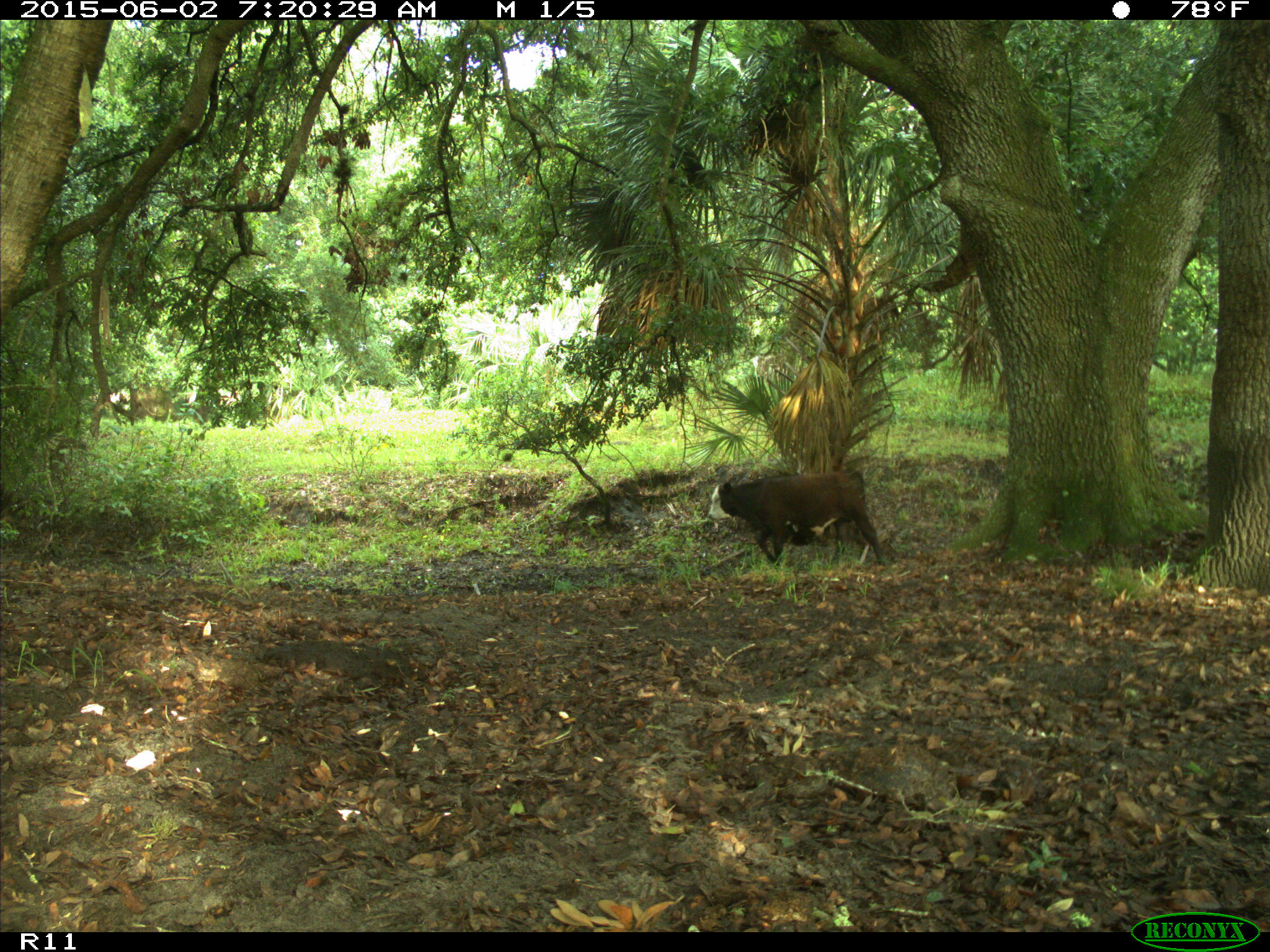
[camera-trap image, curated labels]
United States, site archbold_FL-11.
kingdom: Animalia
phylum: Chordata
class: Mammalia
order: Artiodactyla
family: Bovidae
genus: Bos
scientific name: Bos taurus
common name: domestic cow